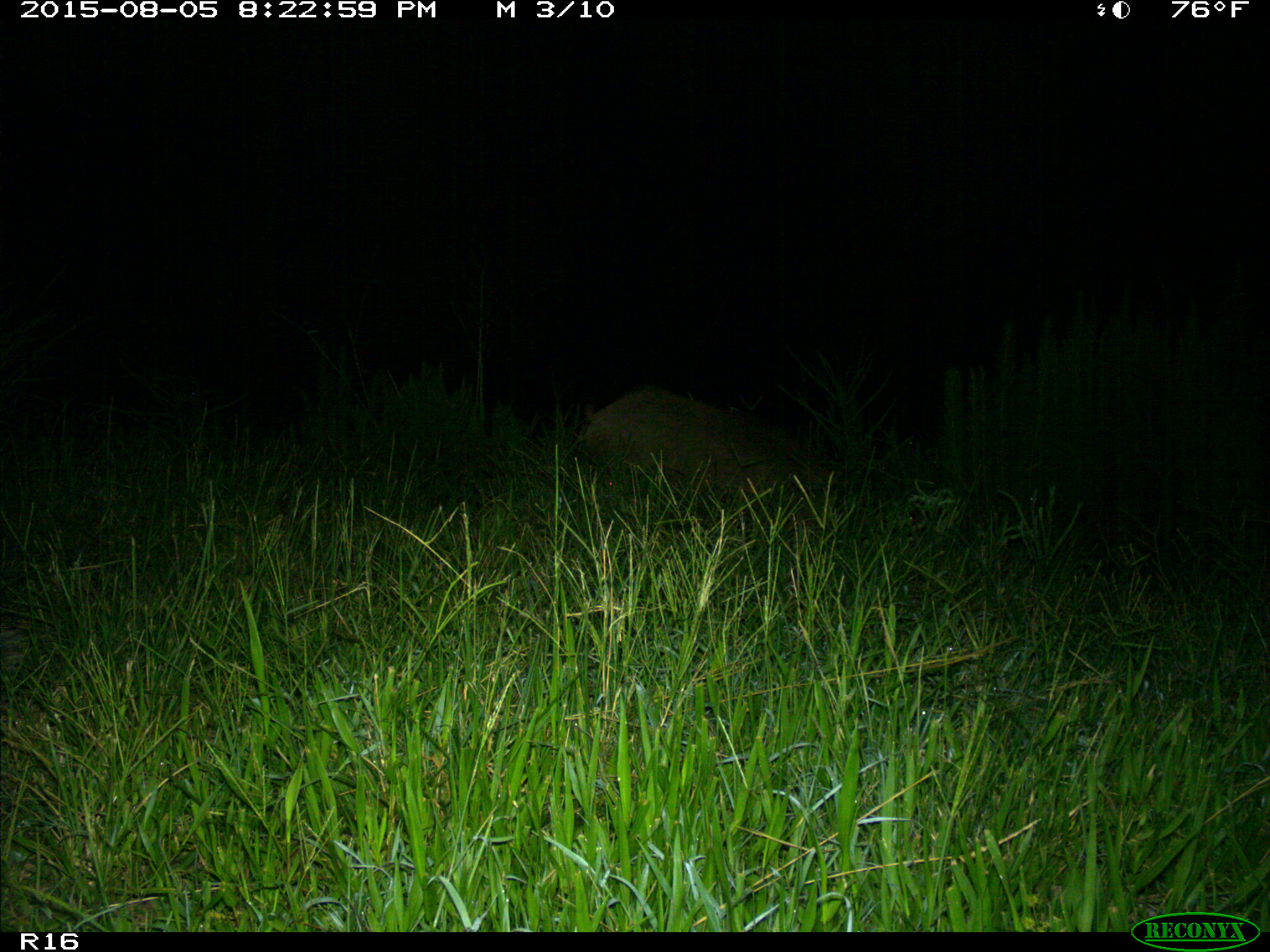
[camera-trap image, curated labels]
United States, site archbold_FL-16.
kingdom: Animalia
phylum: Chordata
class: Mammalia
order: Artiodactyla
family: Suidae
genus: Sus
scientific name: Sus scrofa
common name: wild boar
Sus scrofa (wild boar).